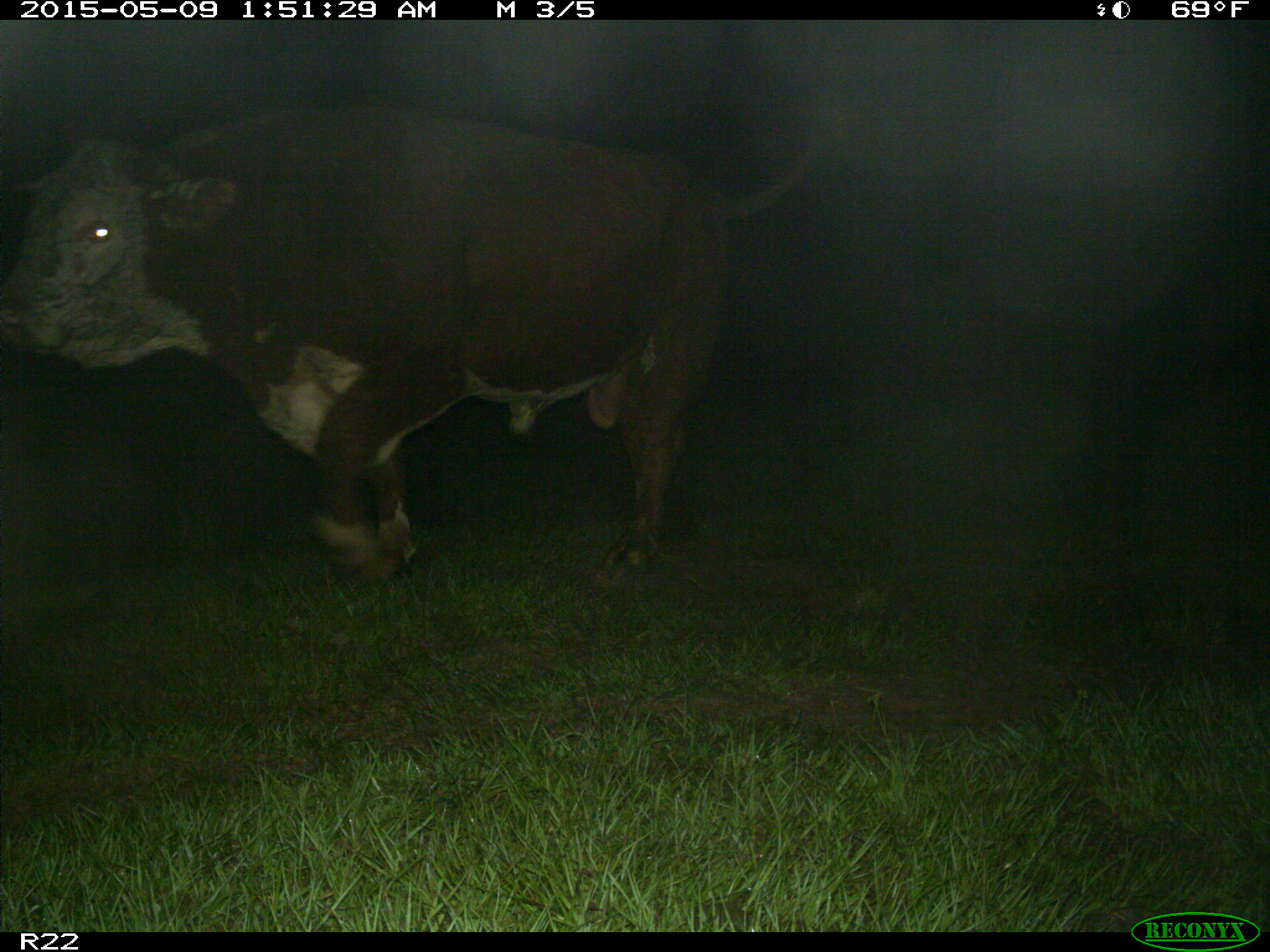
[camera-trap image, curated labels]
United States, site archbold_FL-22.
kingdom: Animalia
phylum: Chordata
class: Mammalia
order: Artiodactyla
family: Bovidae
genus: Bos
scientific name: Bos taurus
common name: domestic cow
Bos taurus (domestic cow).